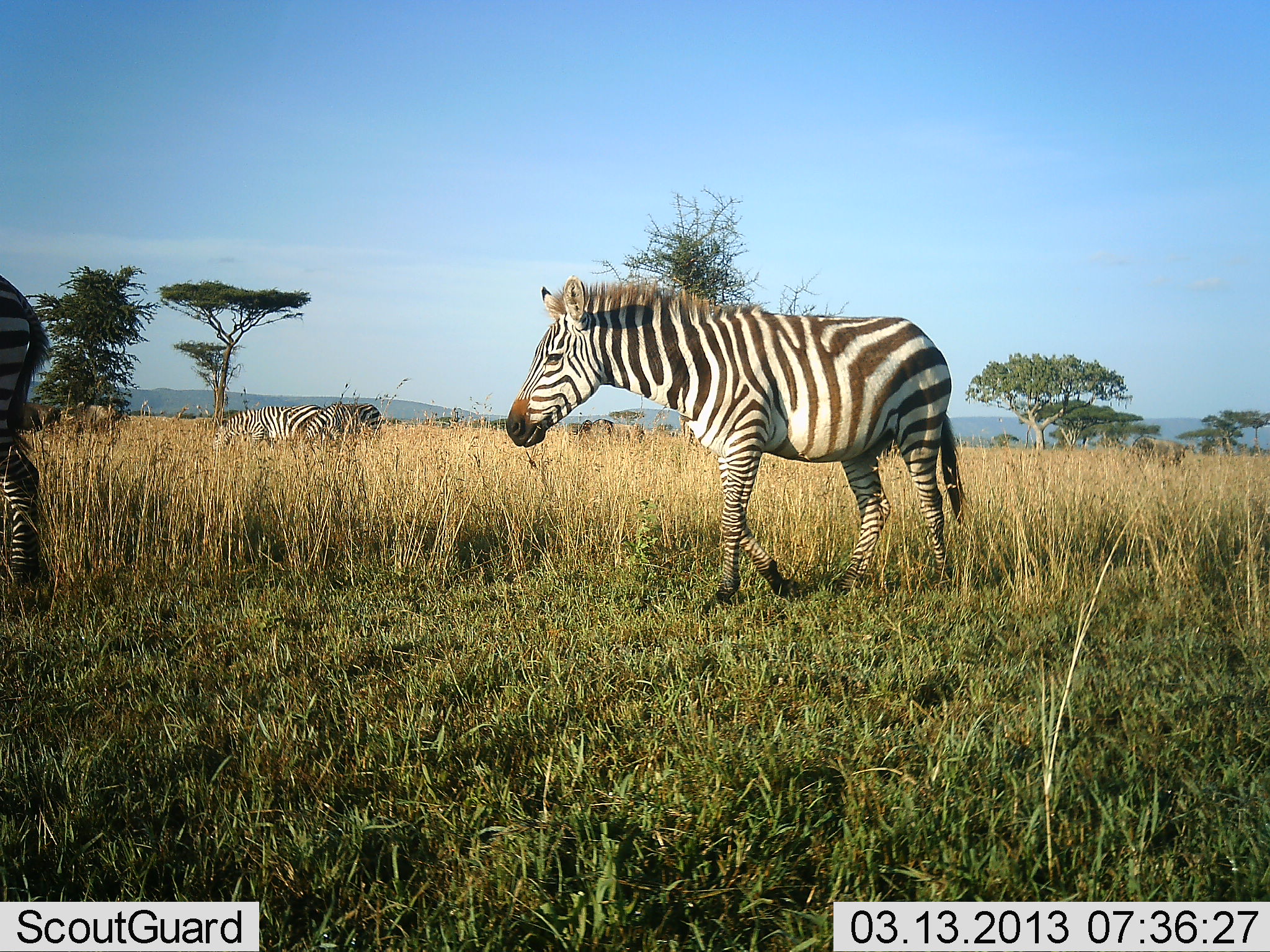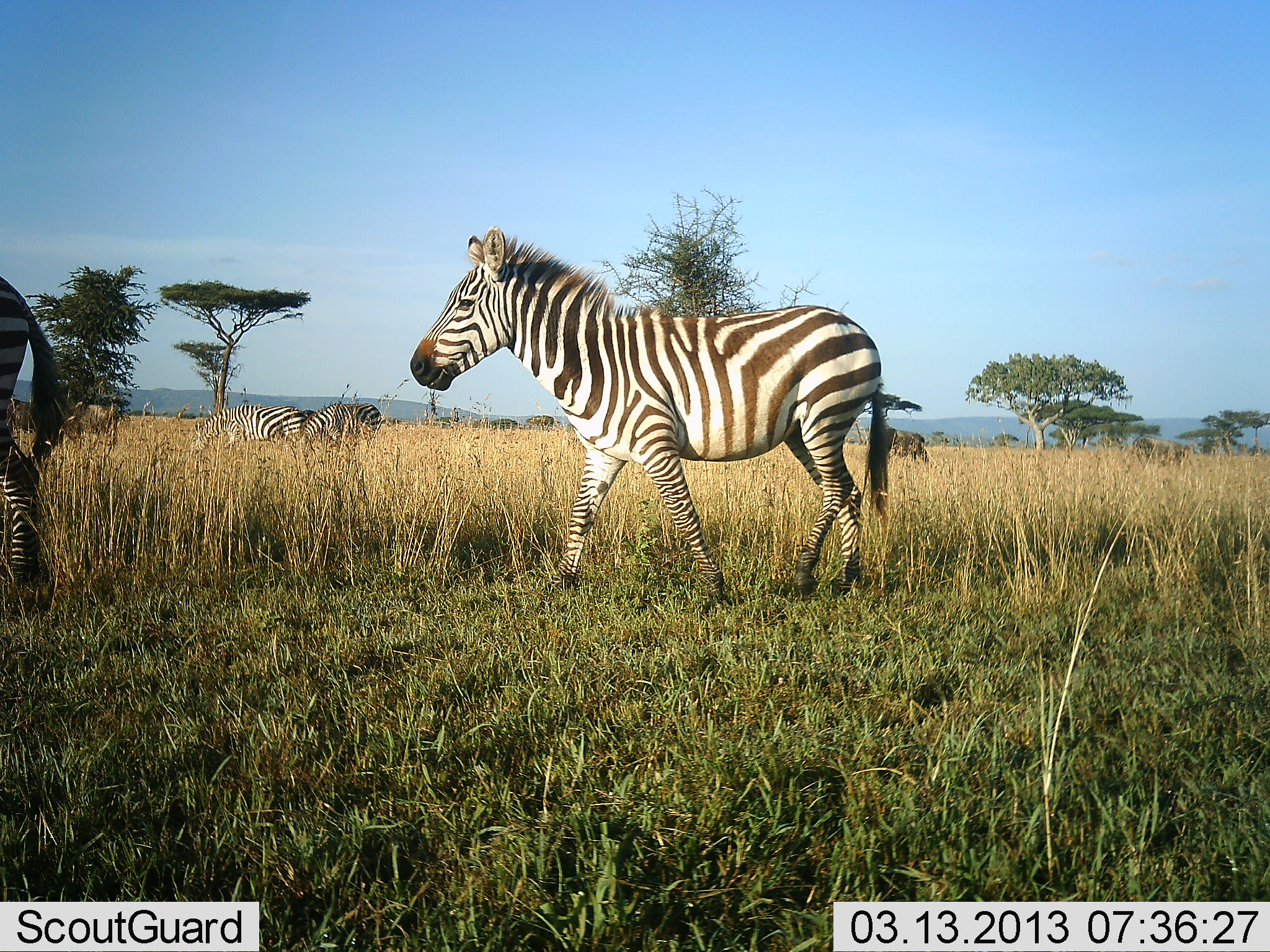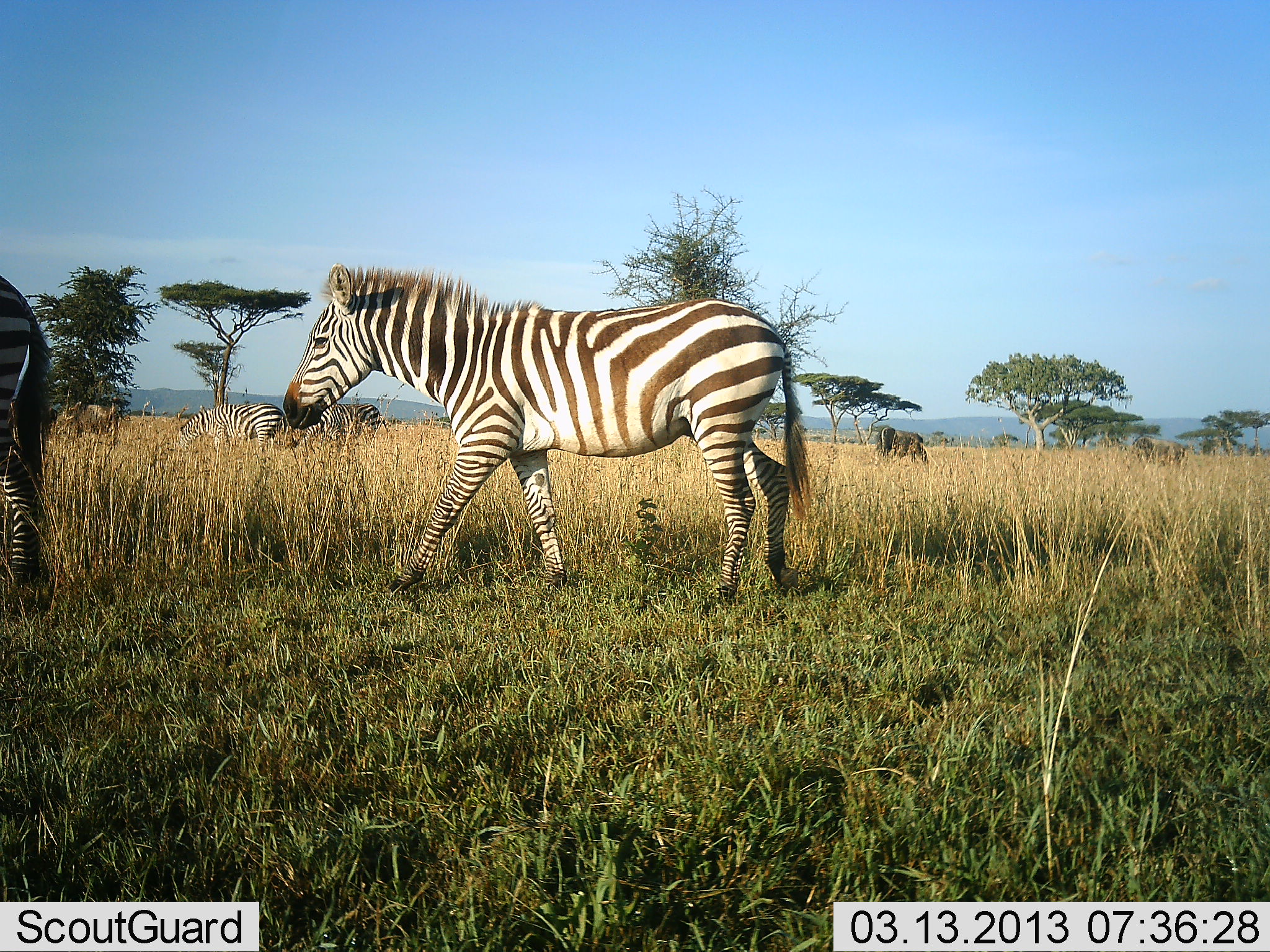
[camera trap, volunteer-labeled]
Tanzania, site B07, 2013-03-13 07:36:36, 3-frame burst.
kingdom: Animalia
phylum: Chordata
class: Mammalia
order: Perissodactyla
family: Equidae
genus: Equus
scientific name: Equus quagga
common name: plains zebra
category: zebra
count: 4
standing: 33%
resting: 0%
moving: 92%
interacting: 0%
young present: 0%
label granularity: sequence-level